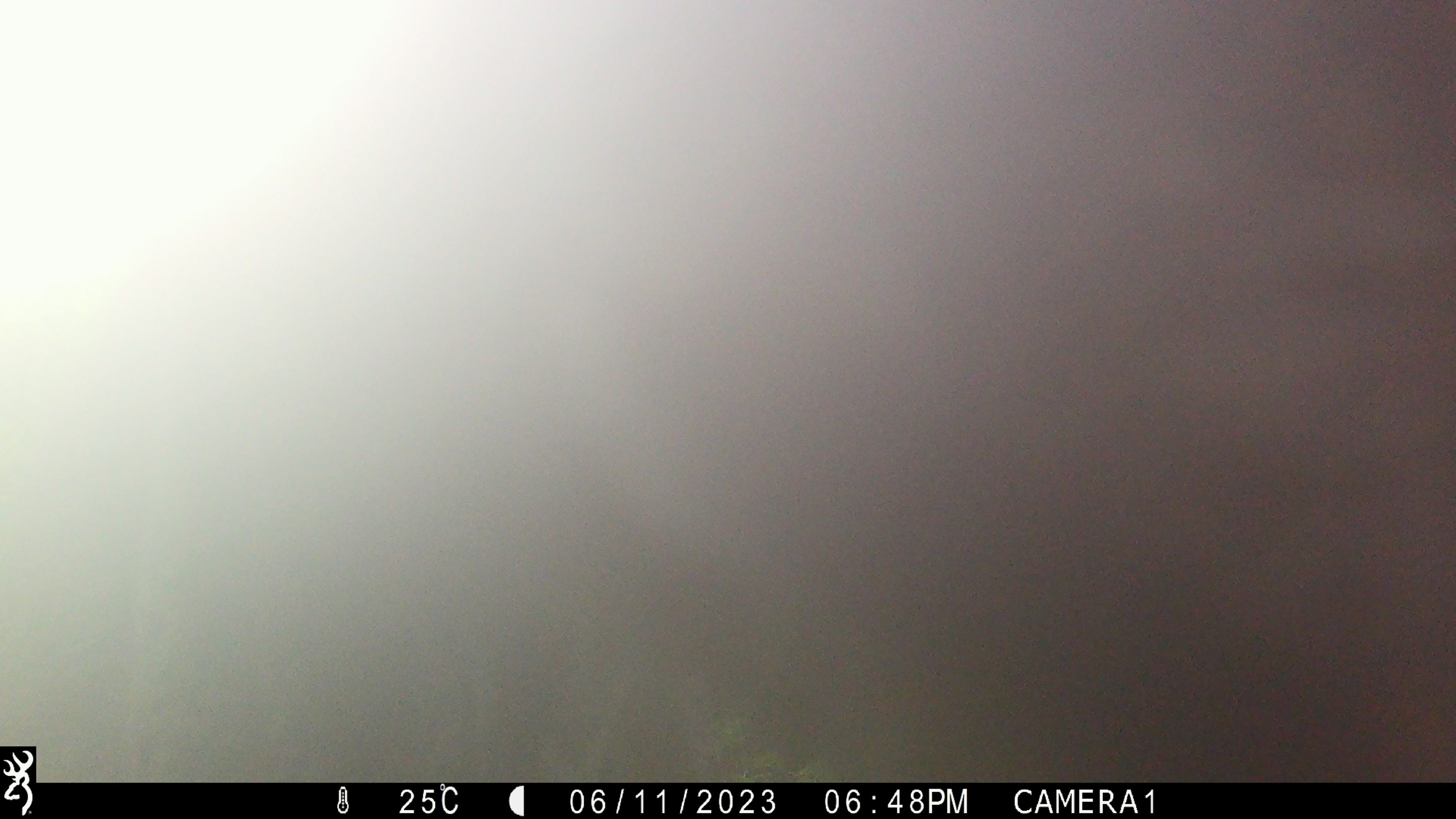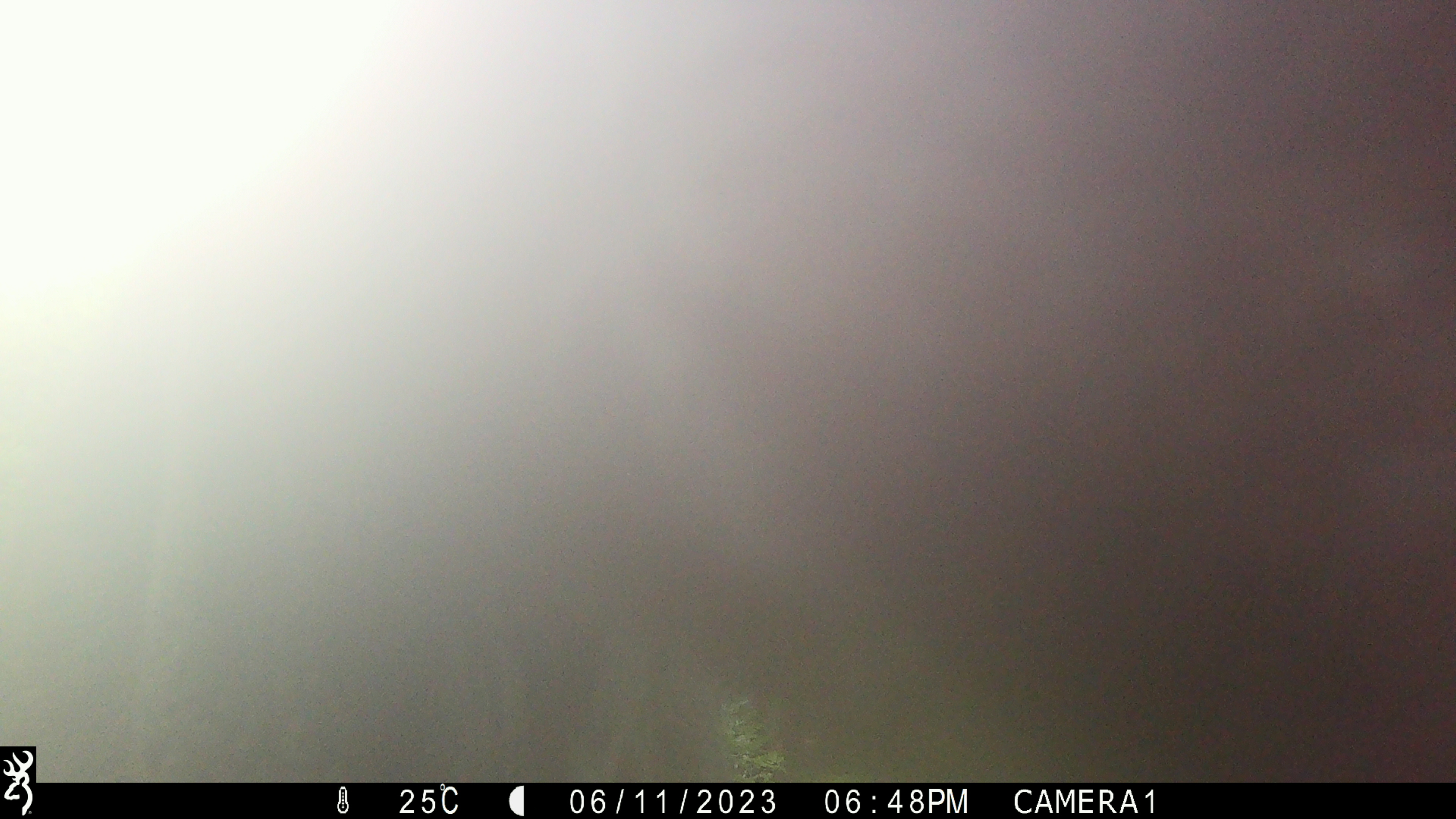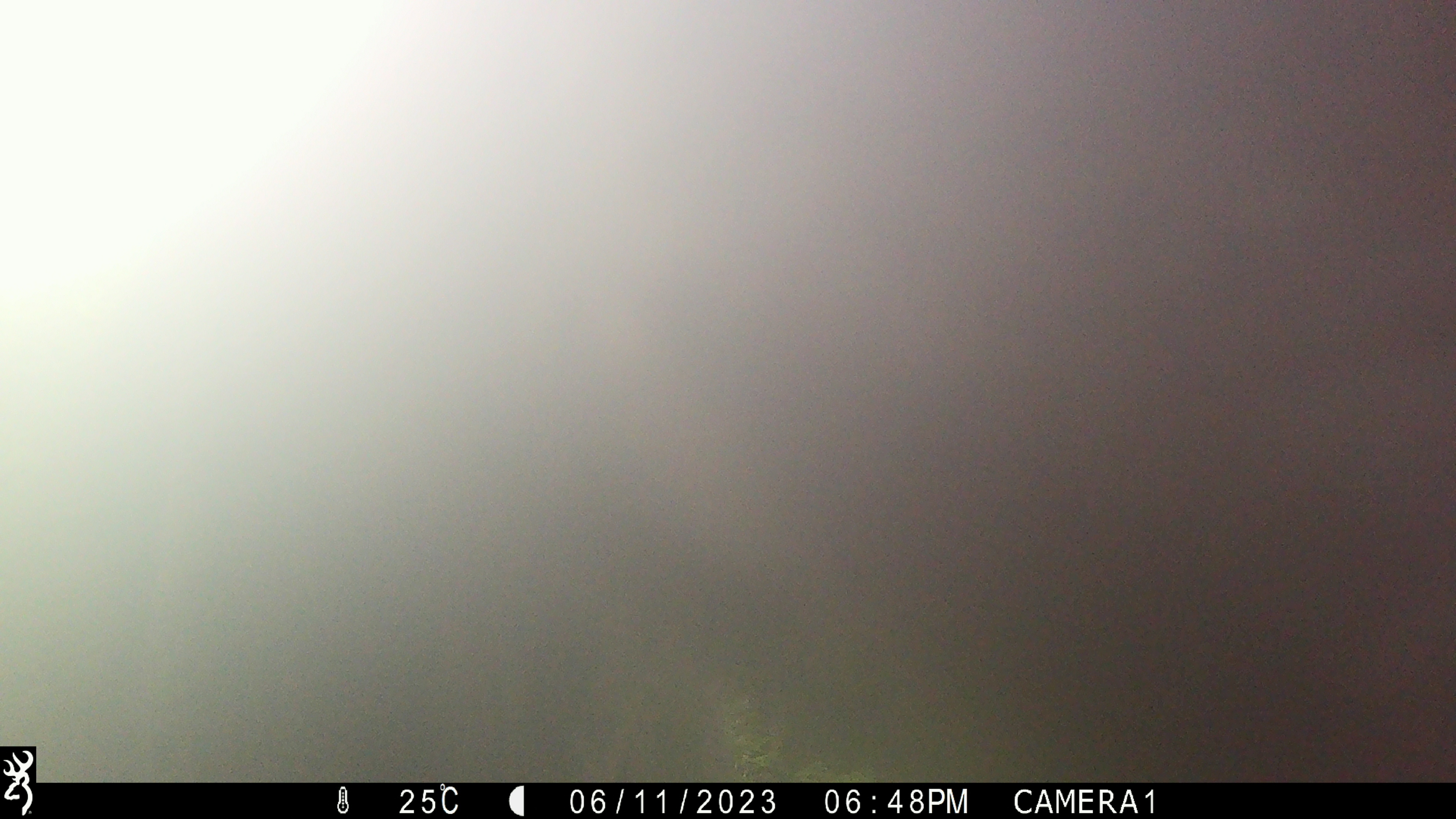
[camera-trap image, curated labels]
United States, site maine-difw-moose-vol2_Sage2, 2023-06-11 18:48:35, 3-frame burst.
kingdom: Animalia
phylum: Chordata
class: Mammalia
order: Artiodactyla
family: Cervidae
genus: Alces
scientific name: Alces alces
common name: moose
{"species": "moose (Alces alces)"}